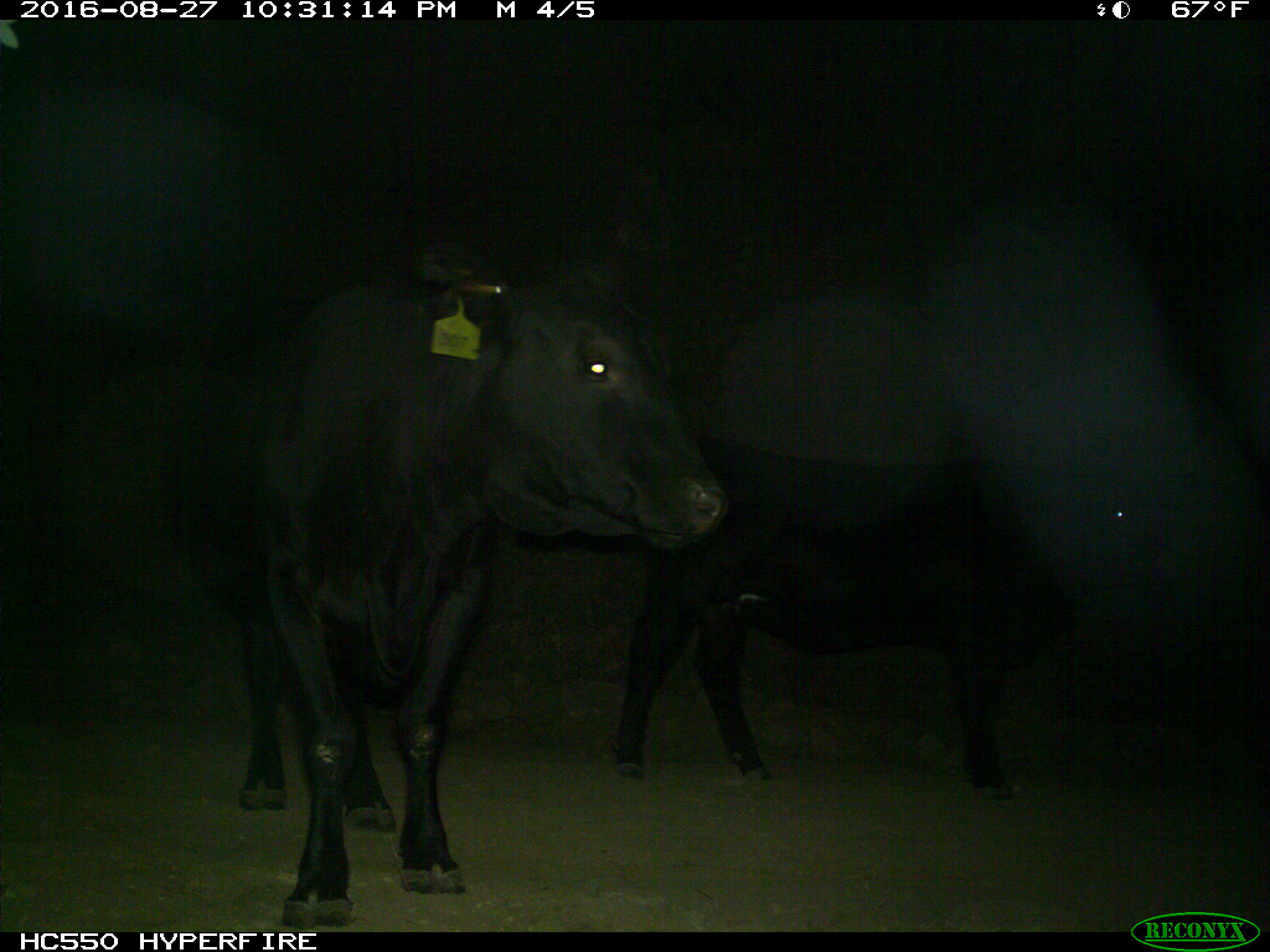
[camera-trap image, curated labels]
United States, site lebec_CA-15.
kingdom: Animalia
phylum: Chordata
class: Mammalia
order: Artiodactyla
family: Bovidae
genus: Bos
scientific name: Bos taurus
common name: domestic cow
Bos taurus (domestic cow).